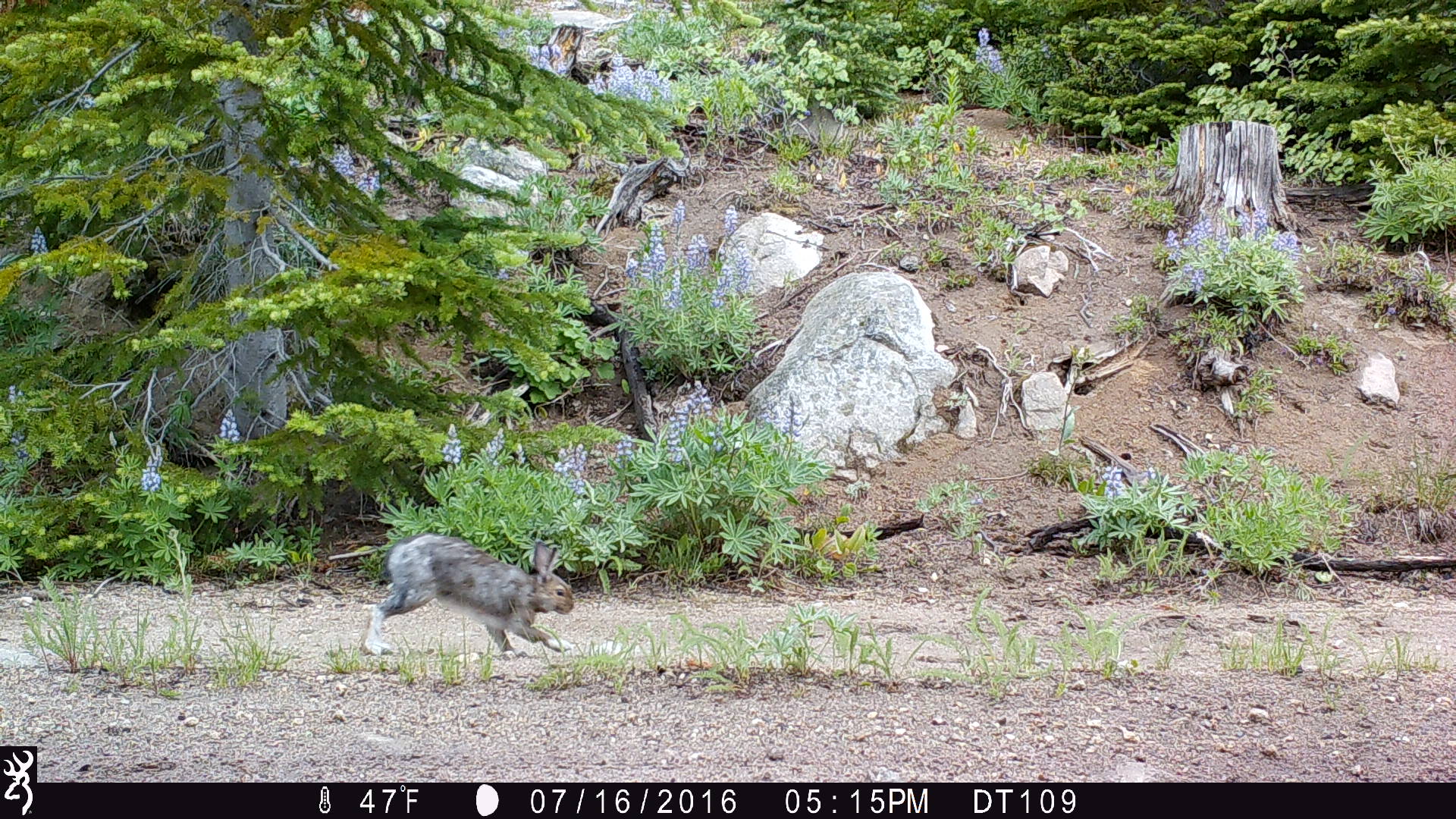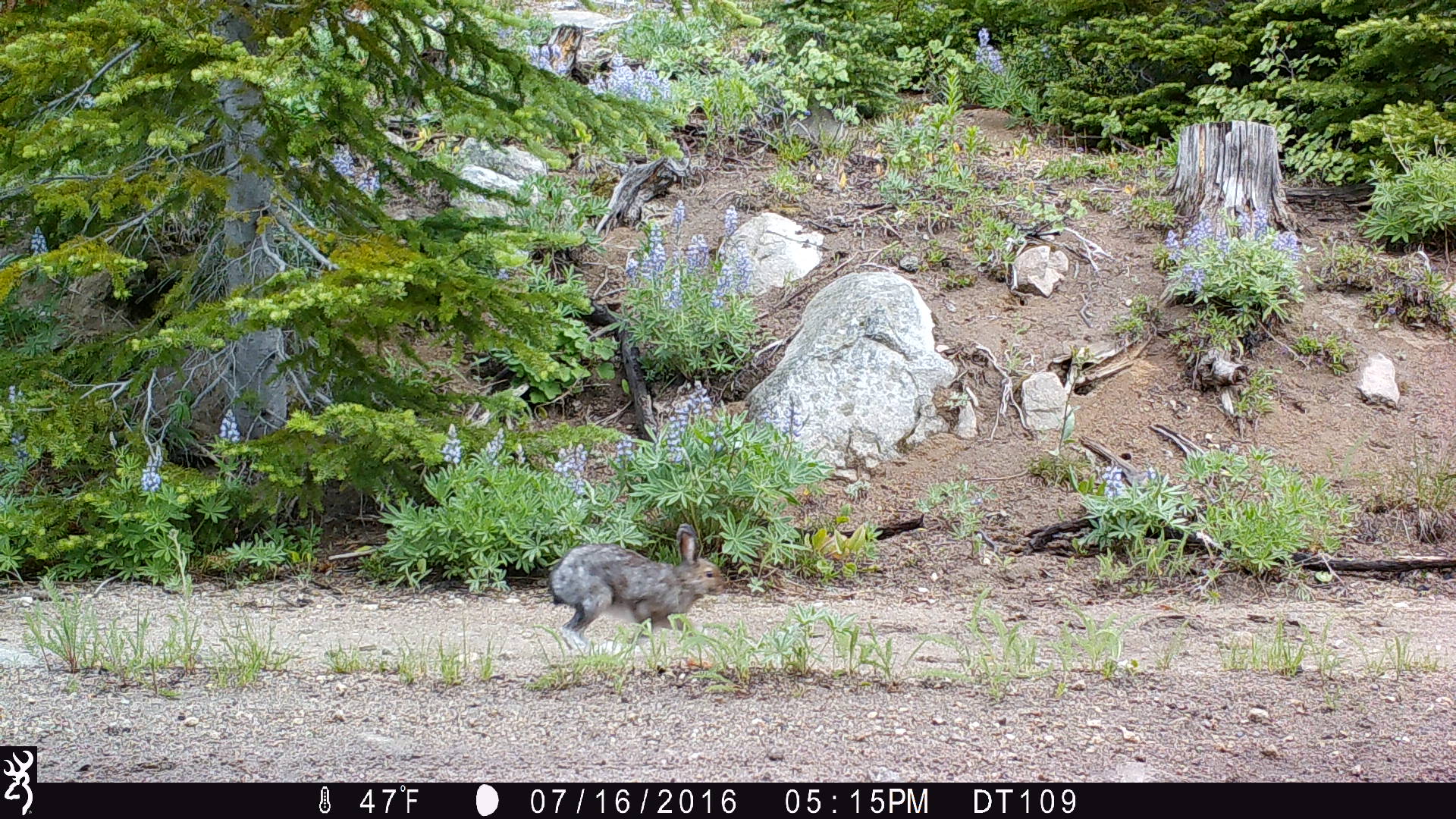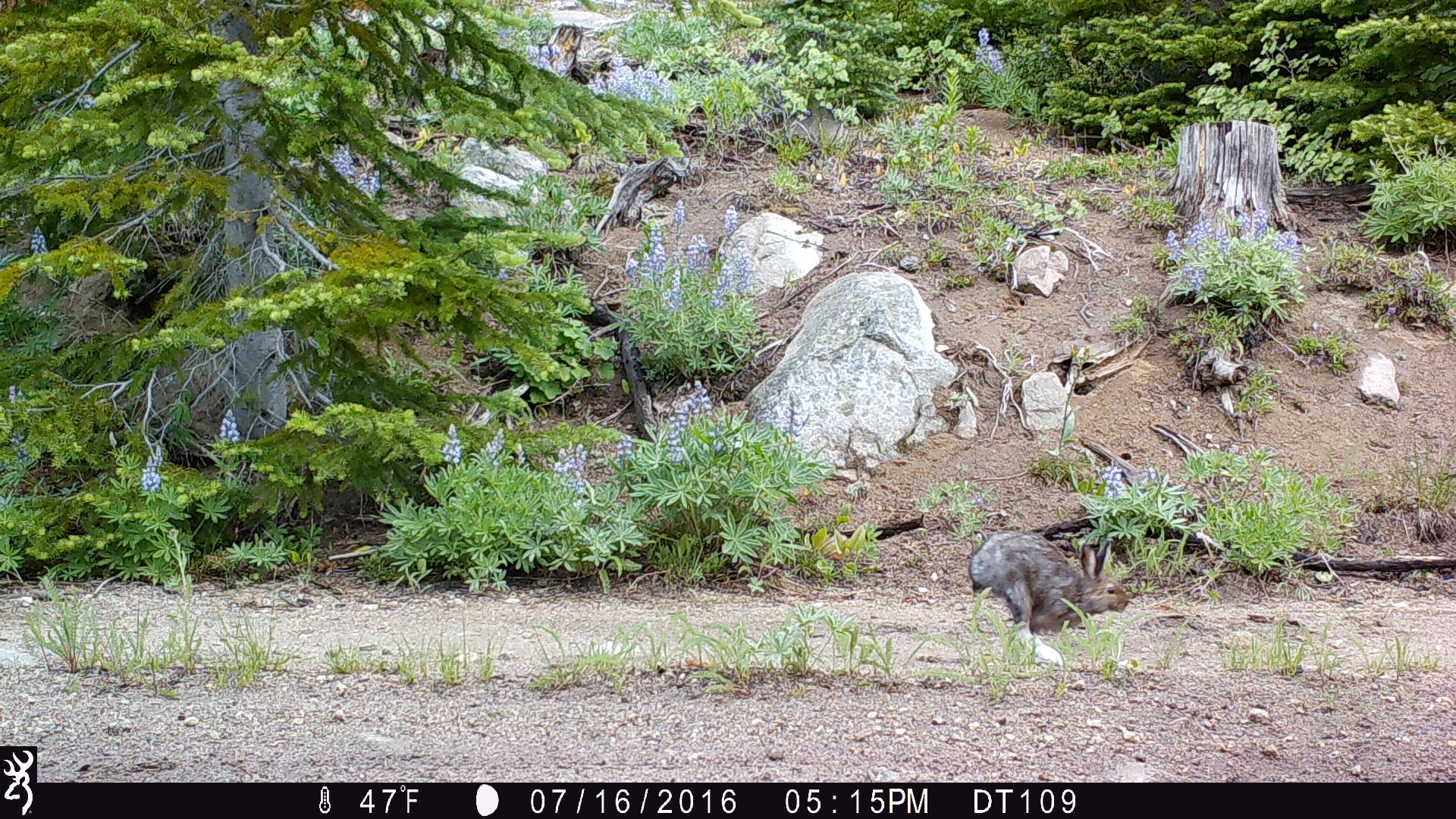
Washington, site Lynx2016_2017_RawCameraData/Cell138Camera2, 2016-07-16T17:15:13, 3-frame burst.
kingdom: Animalia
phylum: Chordata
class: Mammalia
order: Lagomorpha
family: Leporidae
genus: Lepus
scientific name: Lepus americanus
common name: snowshoe hare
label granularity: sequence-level